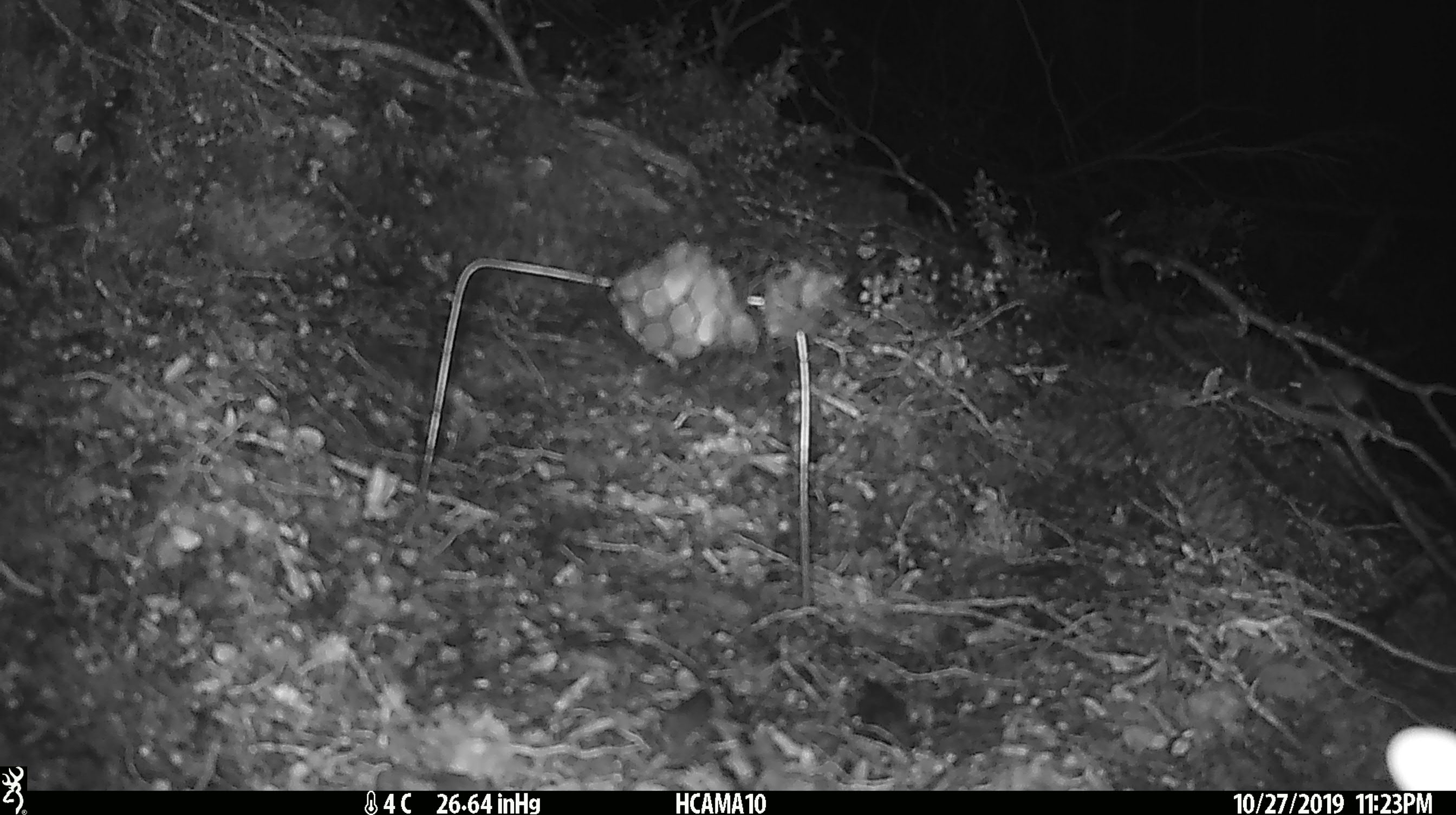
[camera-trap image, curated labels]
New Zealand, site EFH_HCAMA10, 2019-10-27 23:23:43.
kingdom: Animalia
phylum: Chordata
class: Mammalia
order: Rodentia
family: Muridae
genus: Mus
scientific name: Mus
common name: mouse